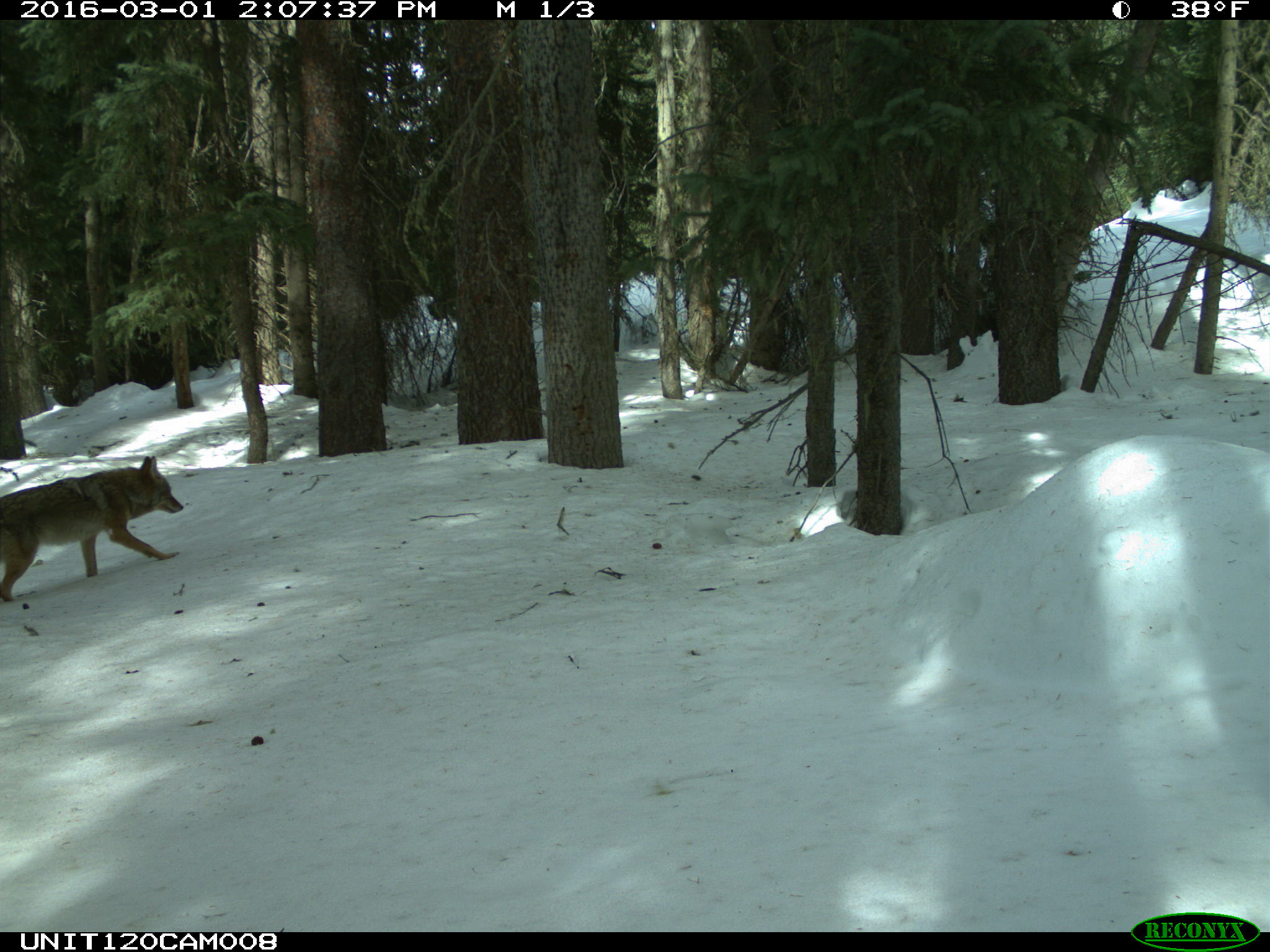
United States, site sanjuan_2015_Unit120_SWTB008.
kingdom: Animalia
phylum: Chordata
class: Mammalia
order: Carnivora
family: Canidae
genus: Canis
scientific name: Canis latrans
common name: coyote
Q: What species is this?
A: Canis latrans (coyote).